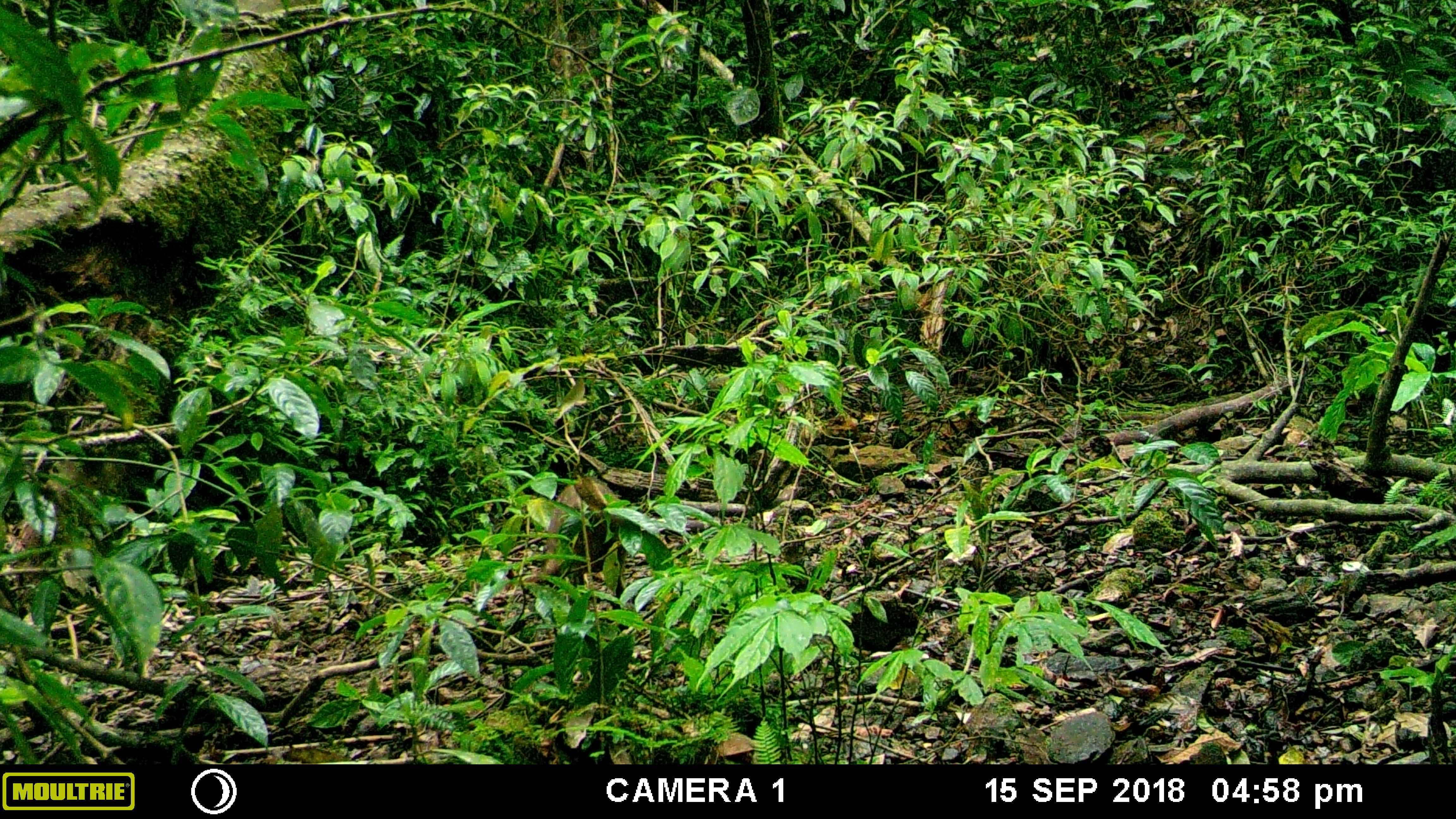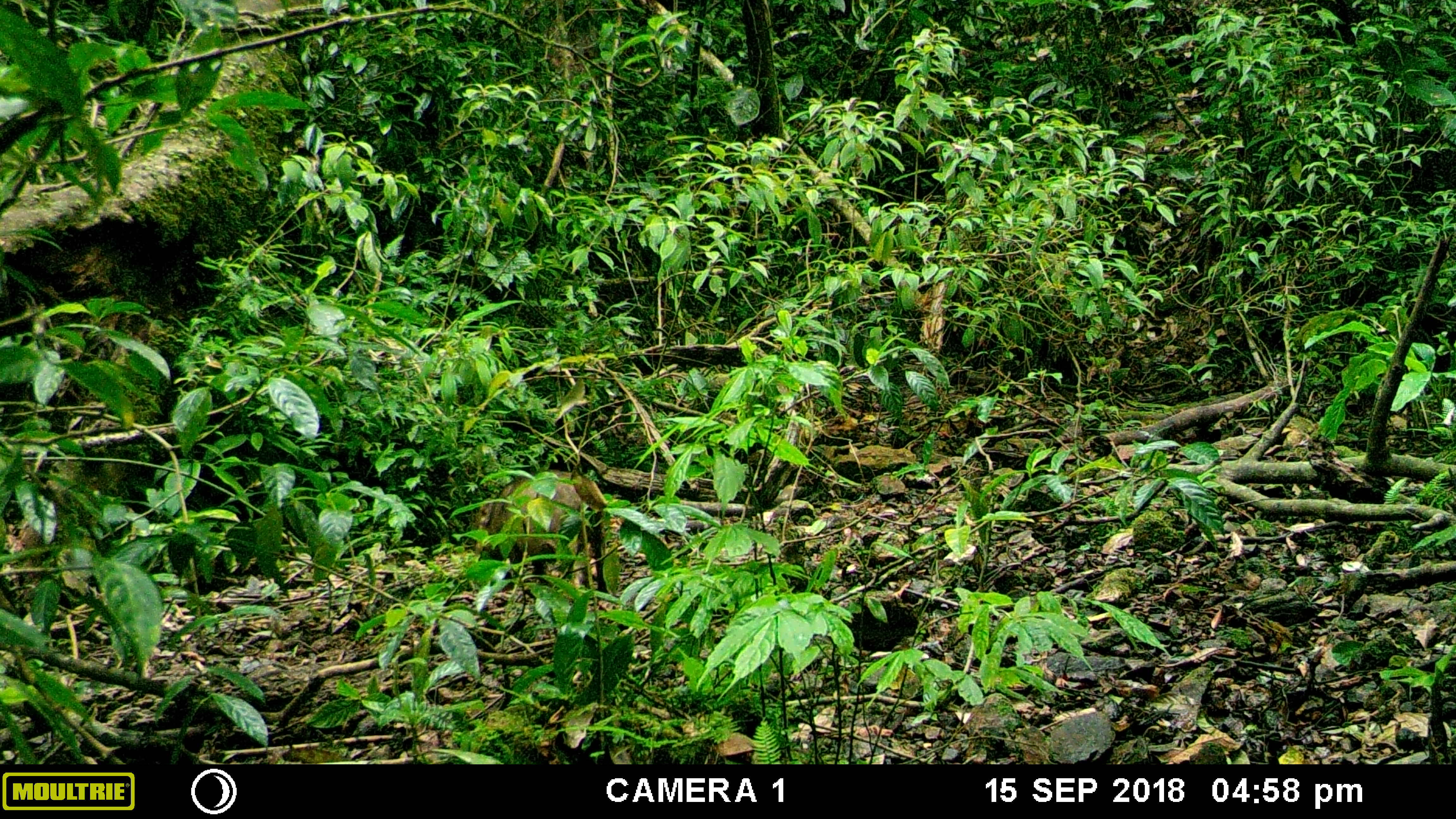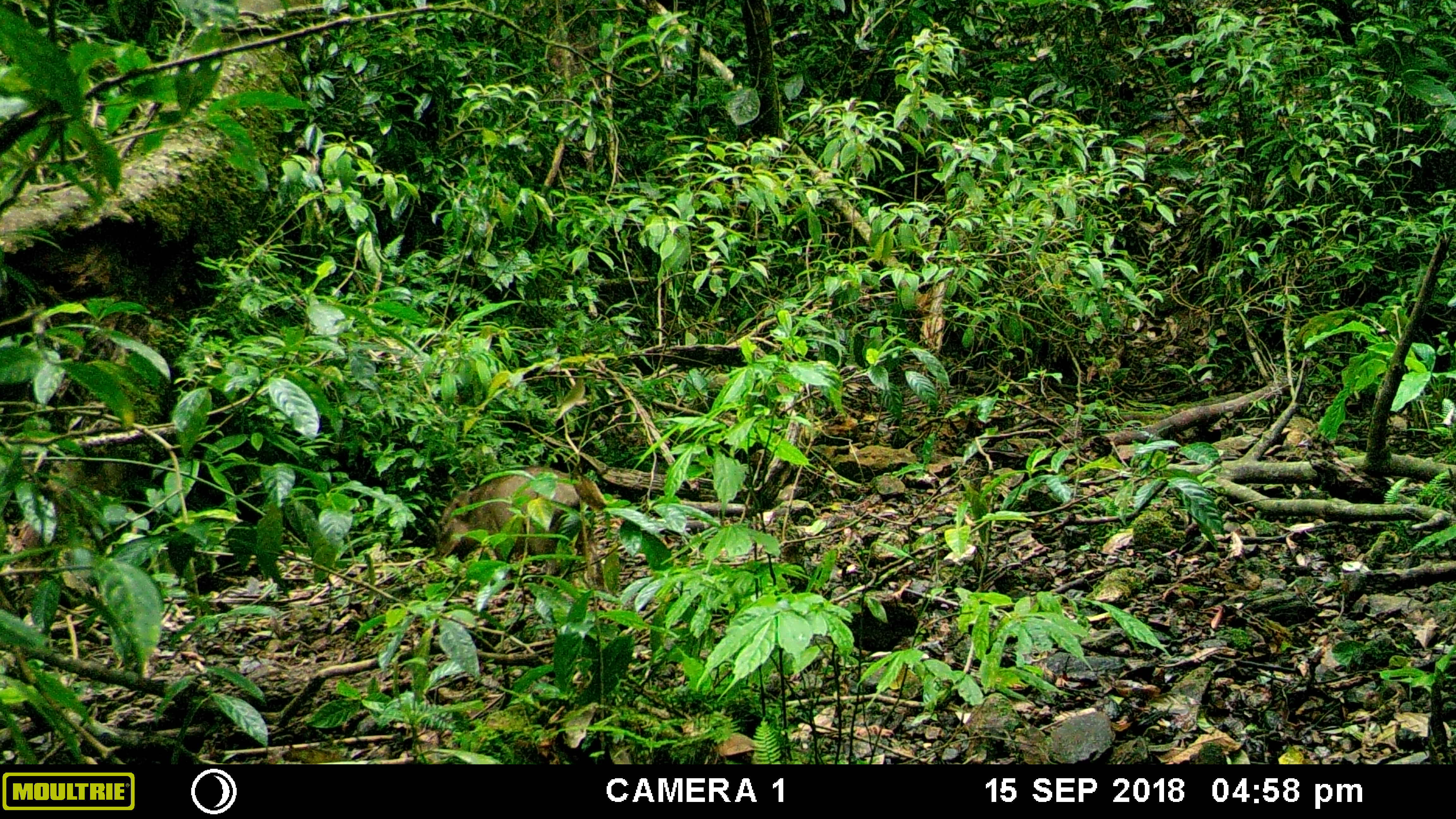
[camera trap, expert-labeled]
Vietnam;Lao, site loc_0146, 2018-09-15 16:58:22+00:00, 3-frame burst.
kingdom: Animalia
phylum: Chordata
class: Mammalia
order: Artiodactyla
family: Suidae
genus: Sus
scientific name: Sus scrofa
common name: eurasian wild pig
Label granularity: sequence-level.